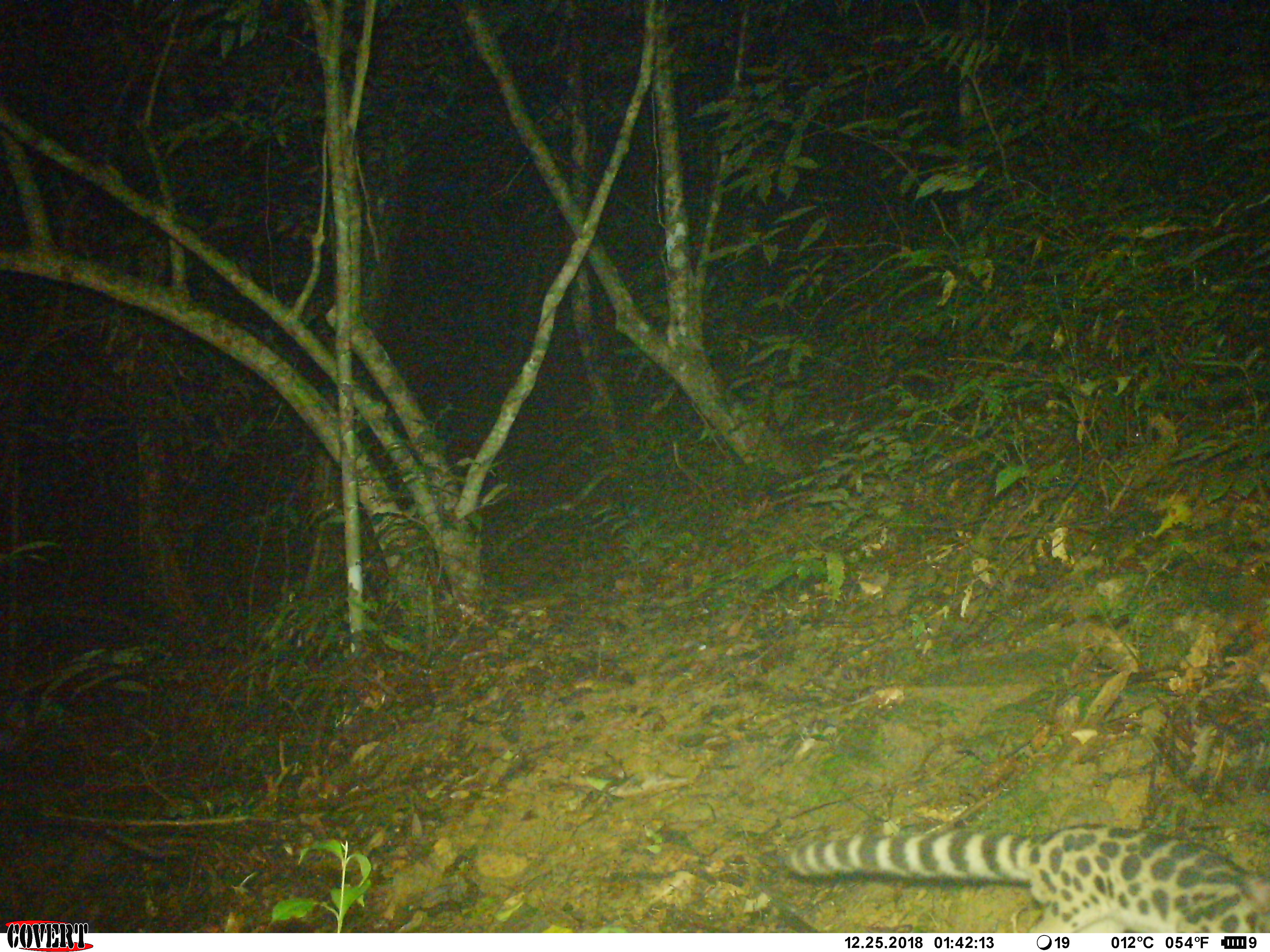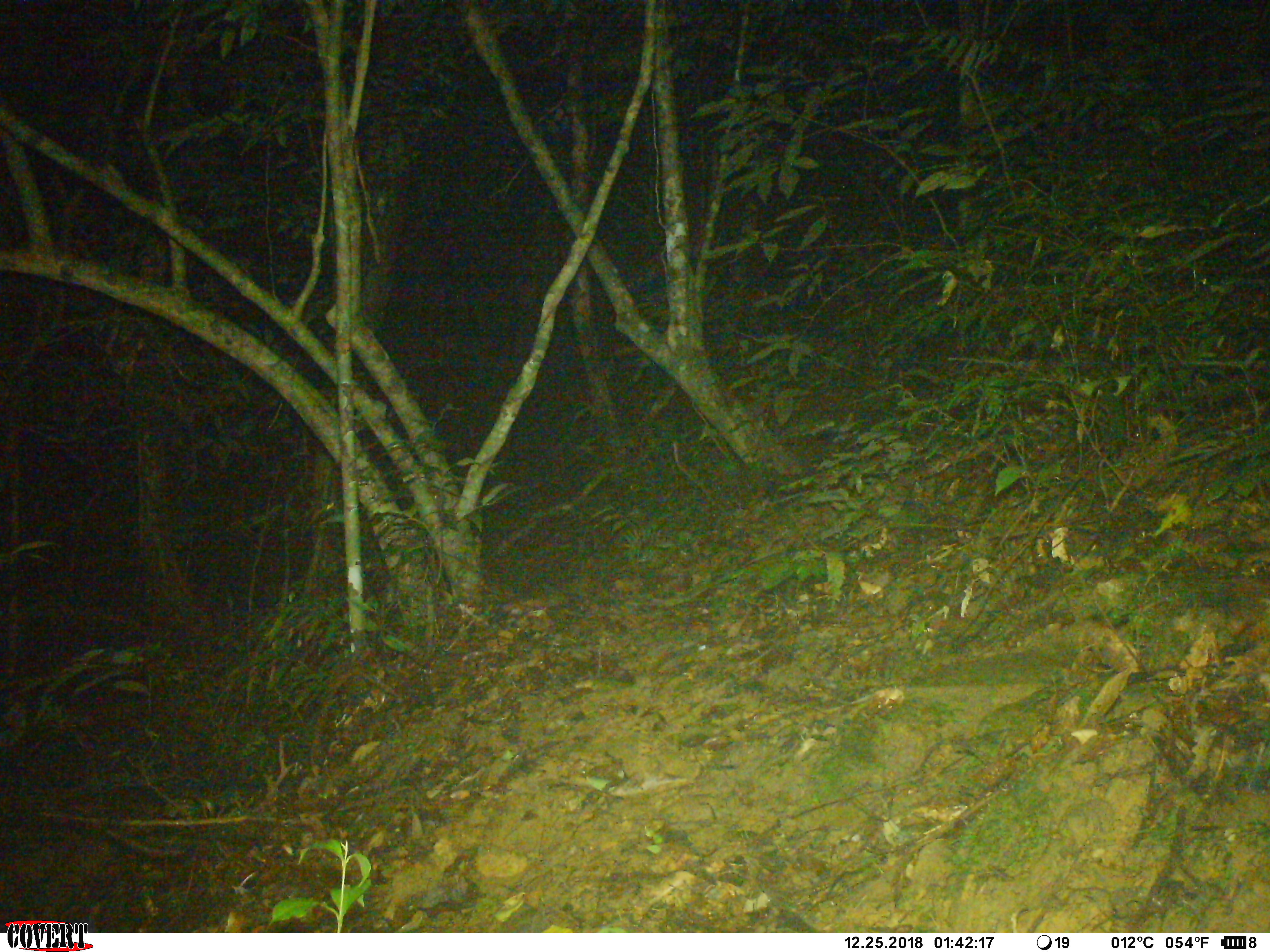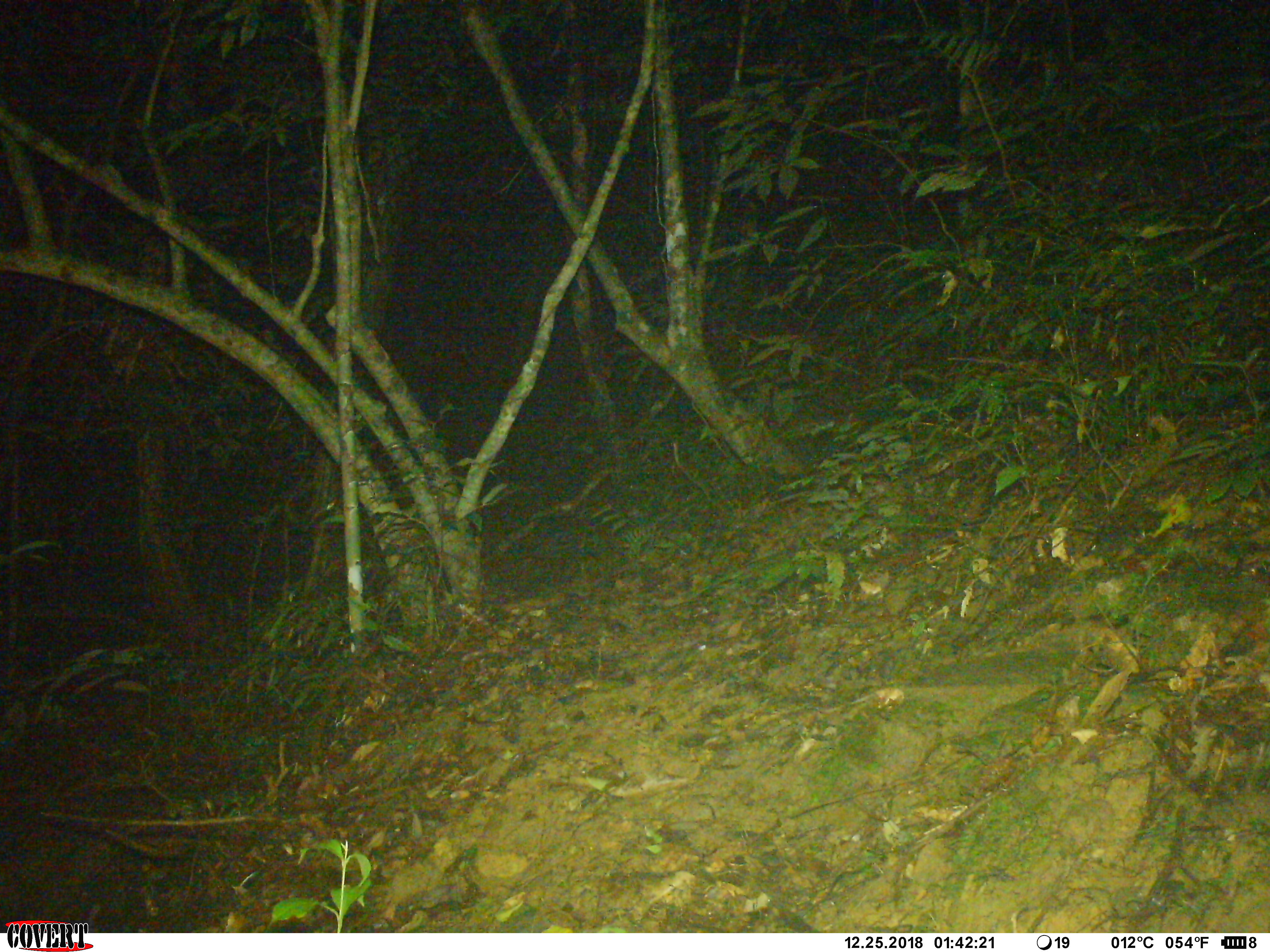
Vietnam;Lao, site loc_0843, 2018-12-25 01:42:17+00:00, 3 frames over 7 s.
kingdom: Animalia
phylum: Chordata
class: Mammalia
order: Carnivora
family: Prionodontidae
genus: Prionodon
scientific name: Prionodon pardicolor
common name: spotted linsang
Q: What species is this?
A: Spotted linsang (Prionodon pardicolor).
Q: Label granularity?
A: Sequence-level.